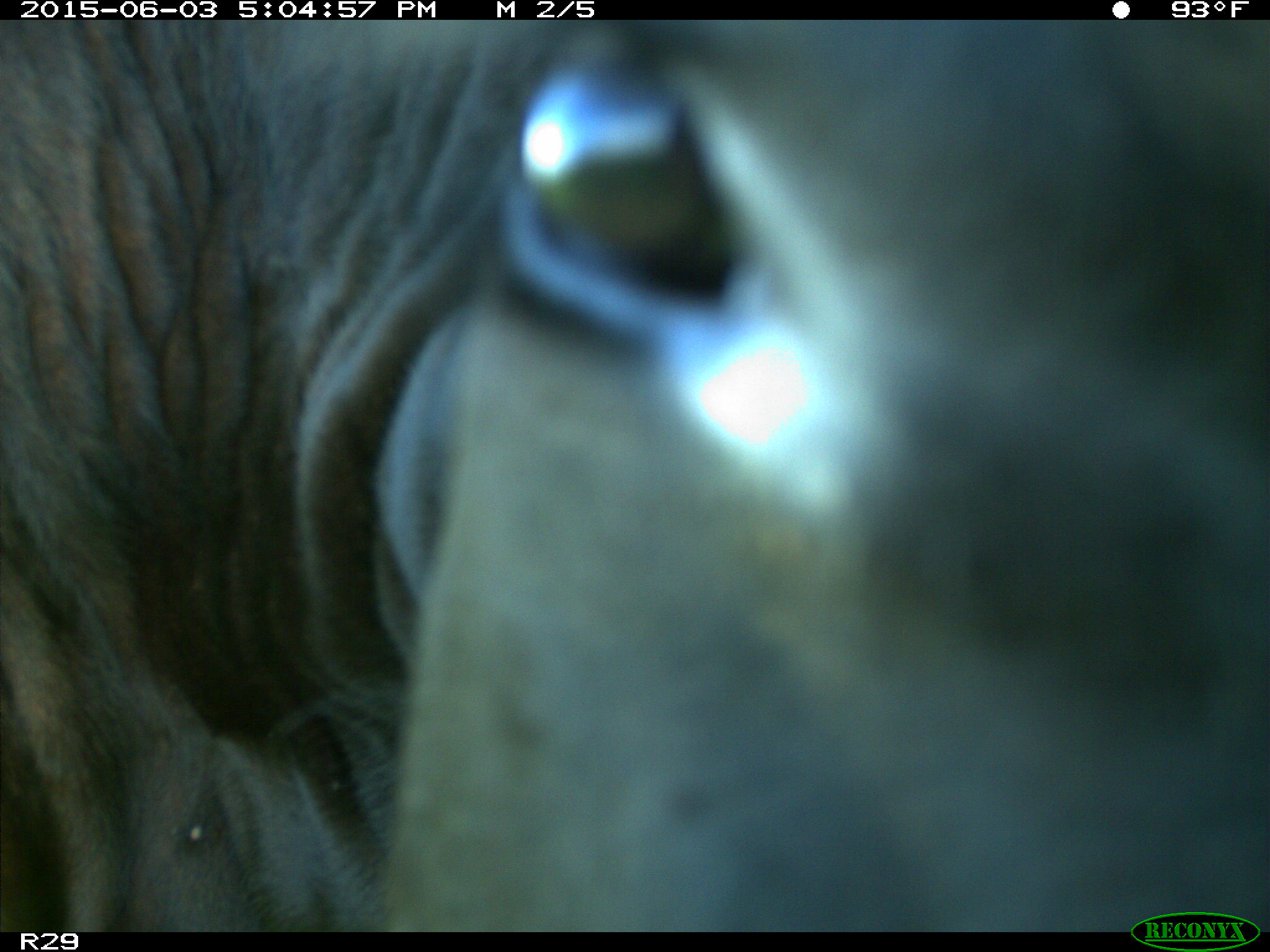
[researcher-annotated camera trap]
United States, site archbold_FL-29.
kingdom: Animalia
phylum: Chordata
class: Mammalia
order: Artiodactyla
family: Bovidae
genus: Bos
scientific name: Bos taurus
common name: domestic cow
Bos taurus (domestic cow).